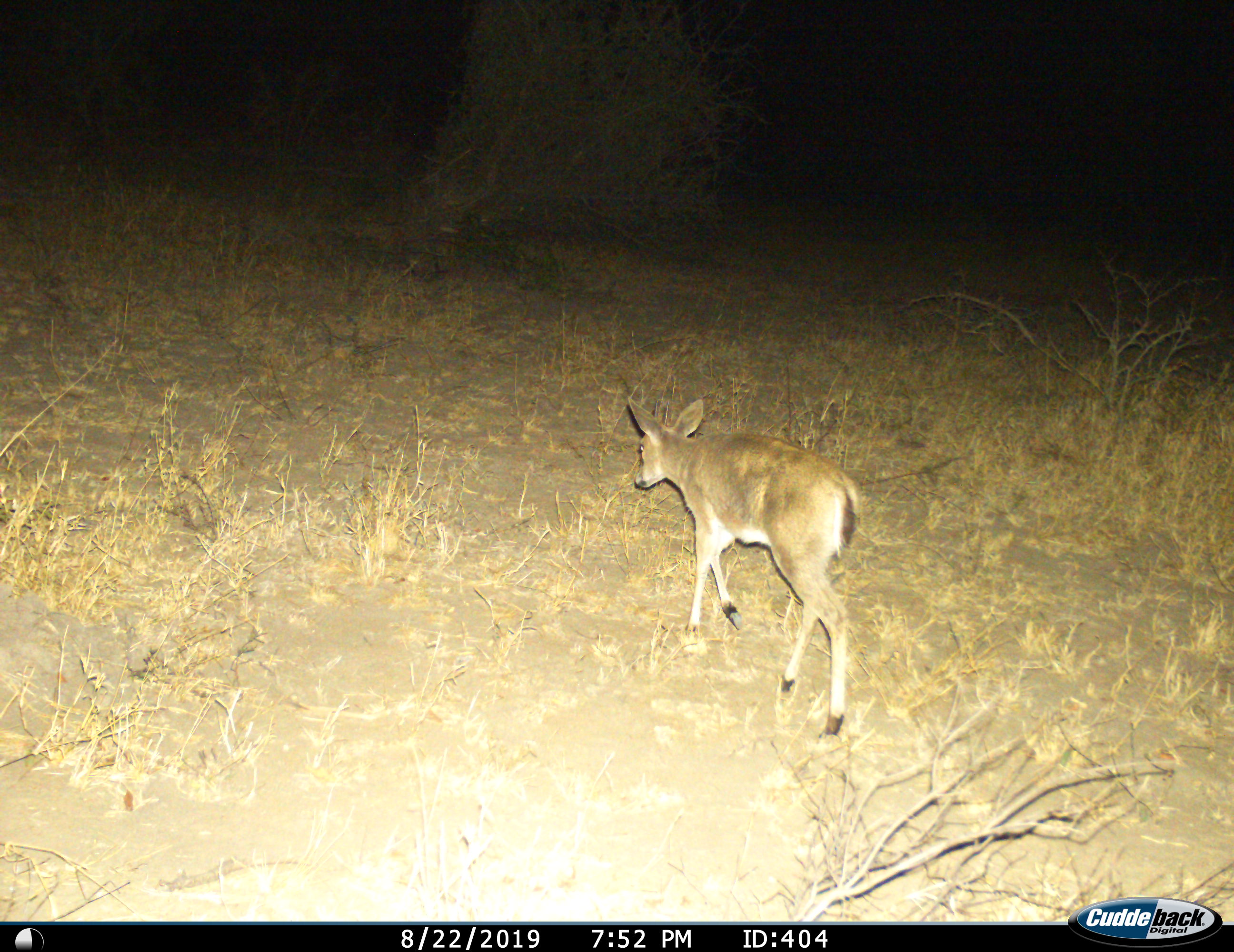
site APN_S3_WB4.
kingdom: Animalia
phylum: Chordata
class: Mammalia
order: Artiodactyla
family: Bovidae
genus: Sylvicapra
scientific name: Sylvicapra grimmia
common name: common duiker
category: duikercommongrey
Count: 1.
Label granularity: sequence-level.